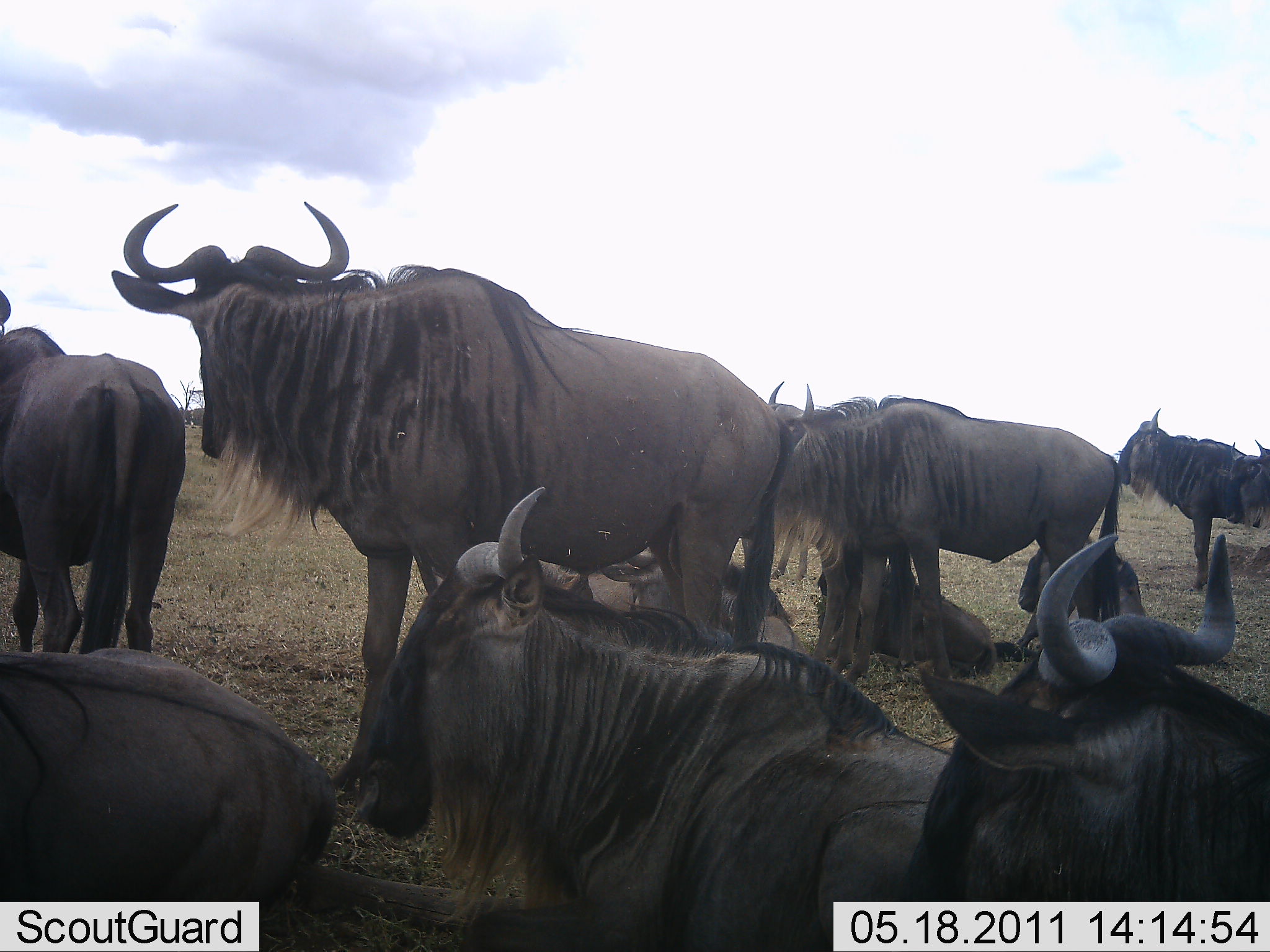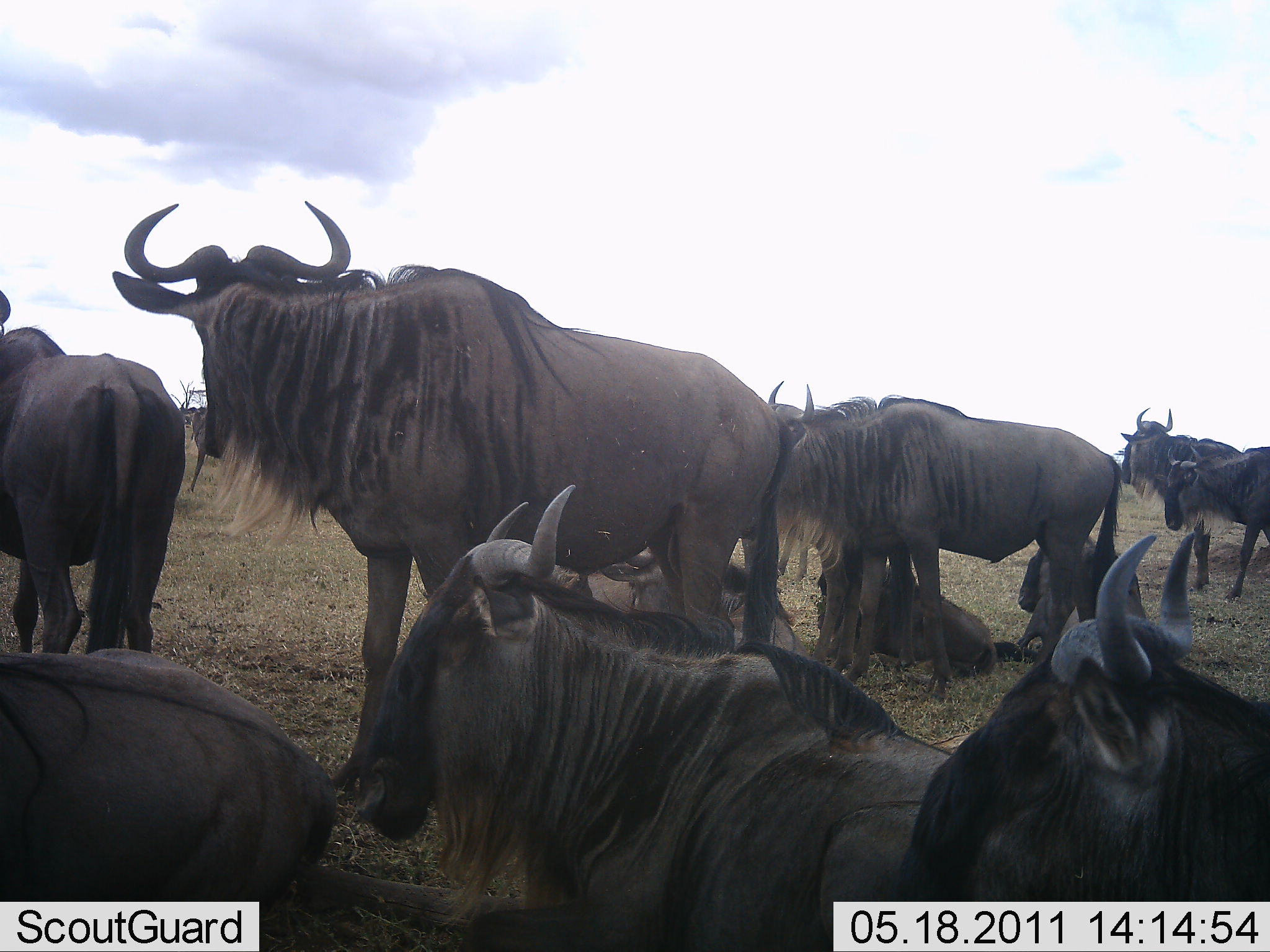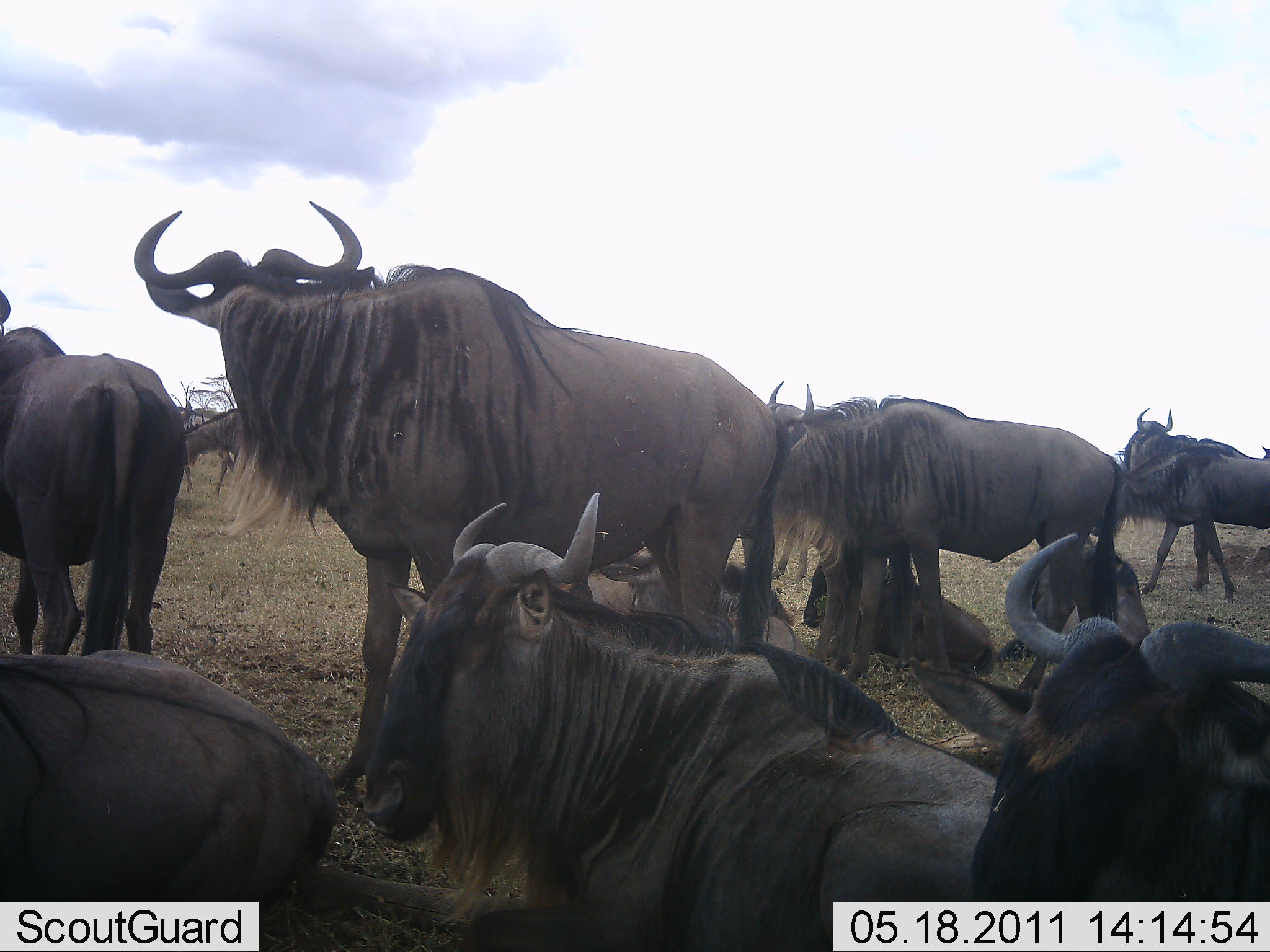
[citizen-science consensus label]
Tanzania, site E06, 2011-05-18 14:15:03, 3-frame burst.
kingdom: Animalia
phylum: Chordata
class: Mammalia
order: Artiodactyla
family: Bovidae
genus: Connochaetes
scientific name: Connochaetes taurinus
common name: blue wildebeest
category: wildebeest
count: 11-50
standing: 62%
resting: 81%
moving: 25%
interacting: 12%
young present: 38%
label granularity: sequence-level